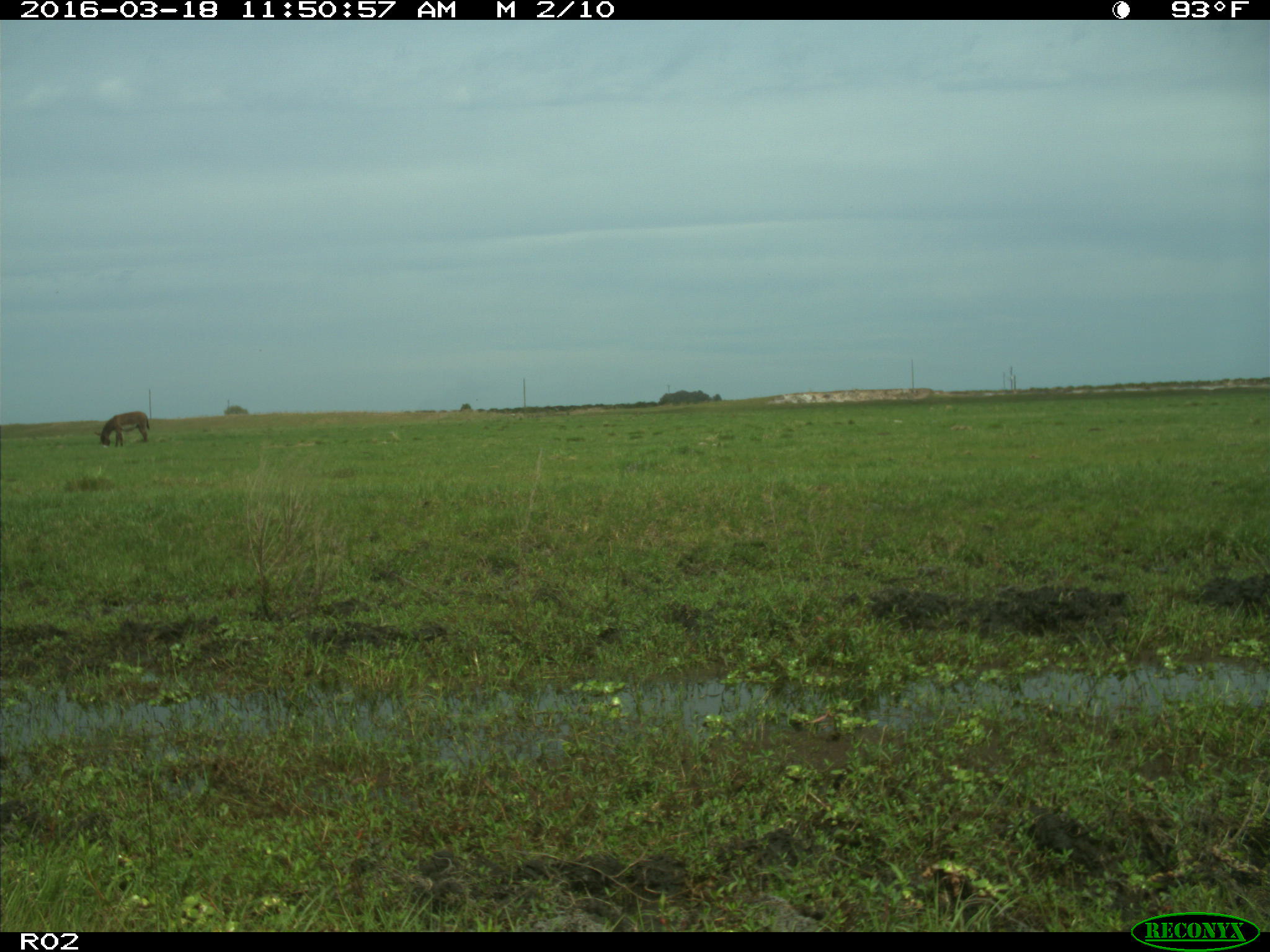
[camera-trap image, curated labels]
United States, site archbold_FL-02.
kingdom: Animalia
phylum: Chordata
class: Mammalia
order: Artiodactyla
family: Bovidae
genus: Bos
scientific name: Bos taurus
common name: domestic cow